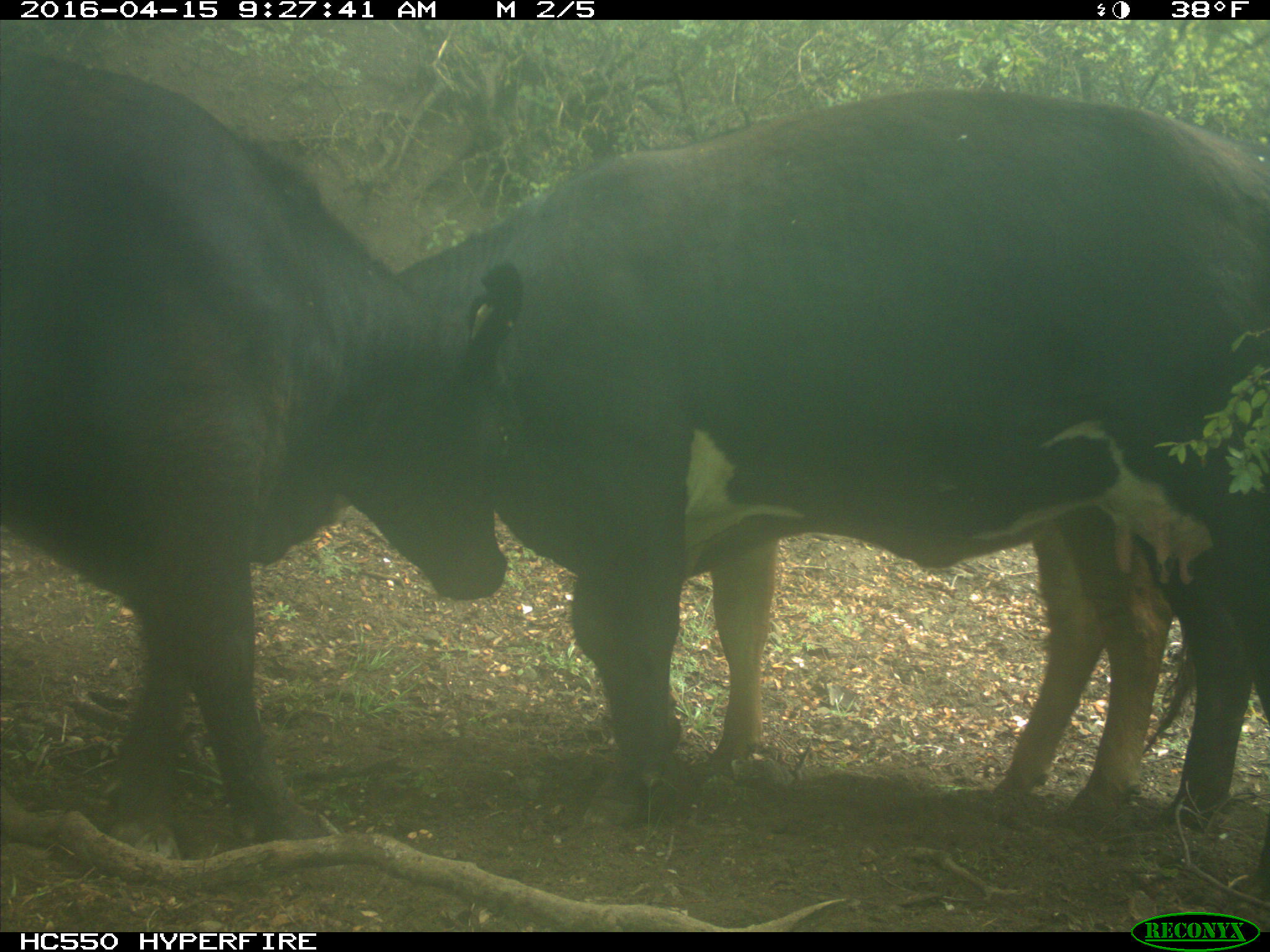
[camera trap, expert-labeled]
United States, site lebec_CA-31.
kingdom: Animalia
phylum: Chordata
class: Mammalia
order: Artiodactyla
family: Bovidae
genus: Bos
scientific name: Bos taurus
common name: domestic cow